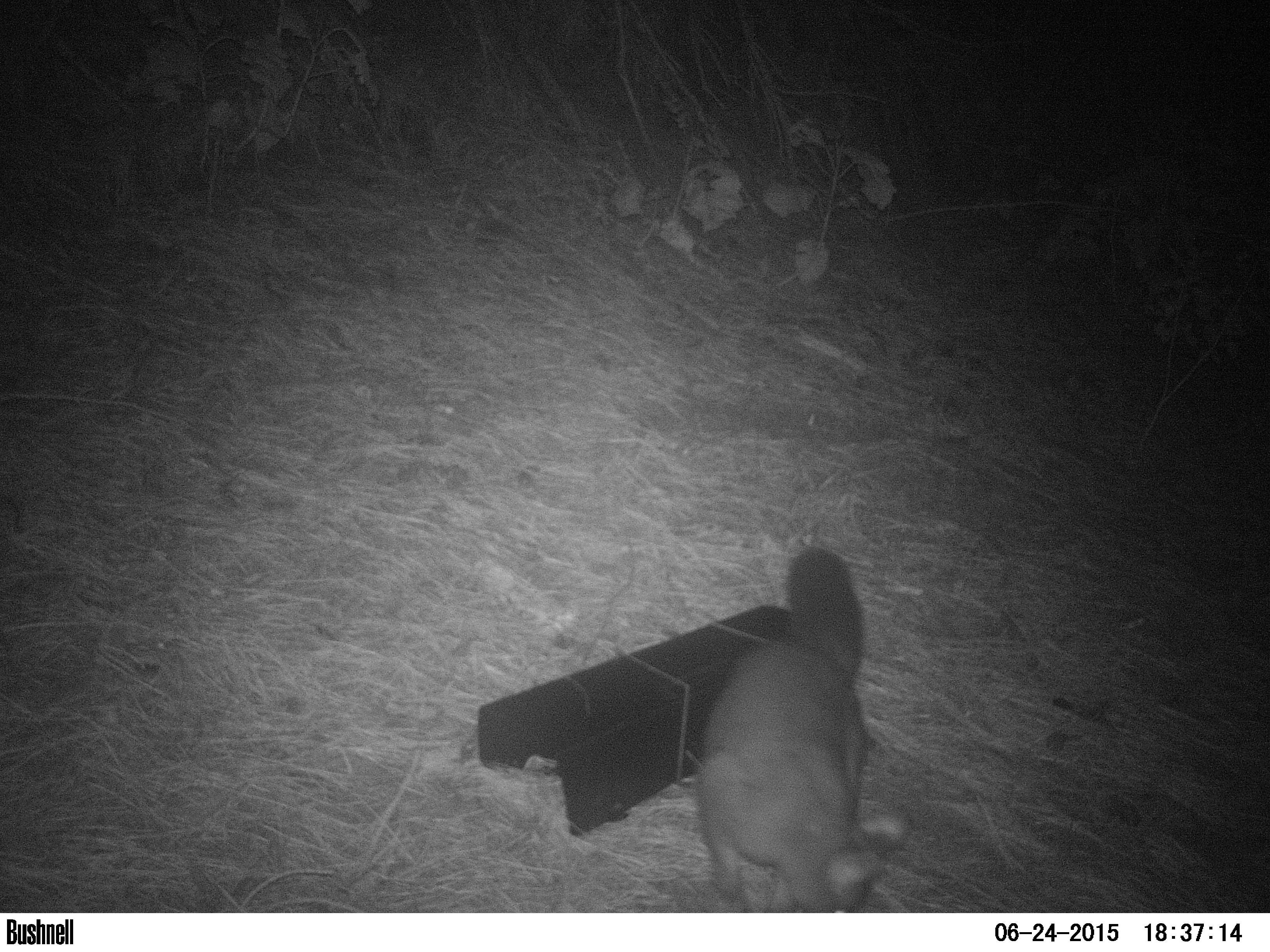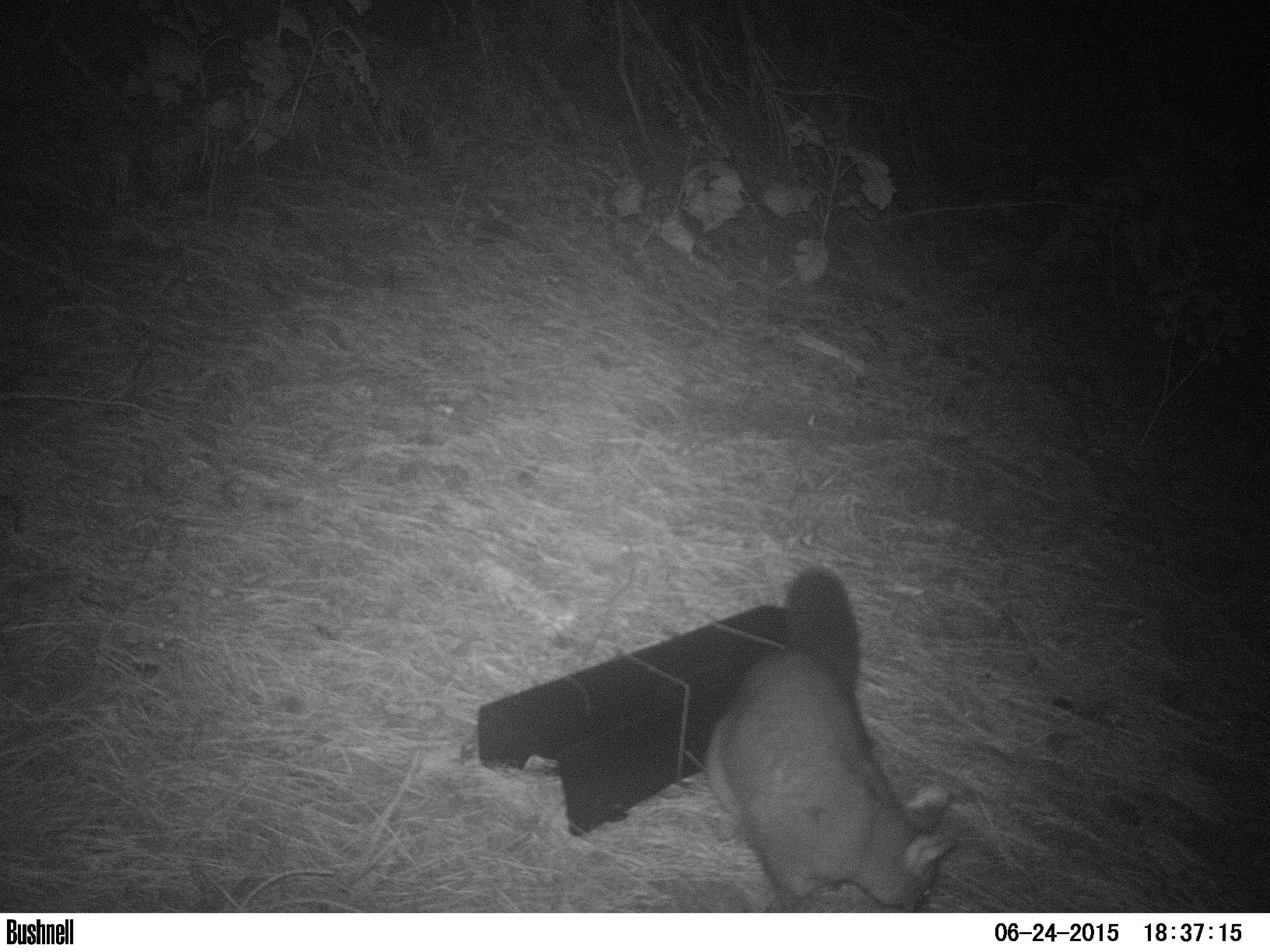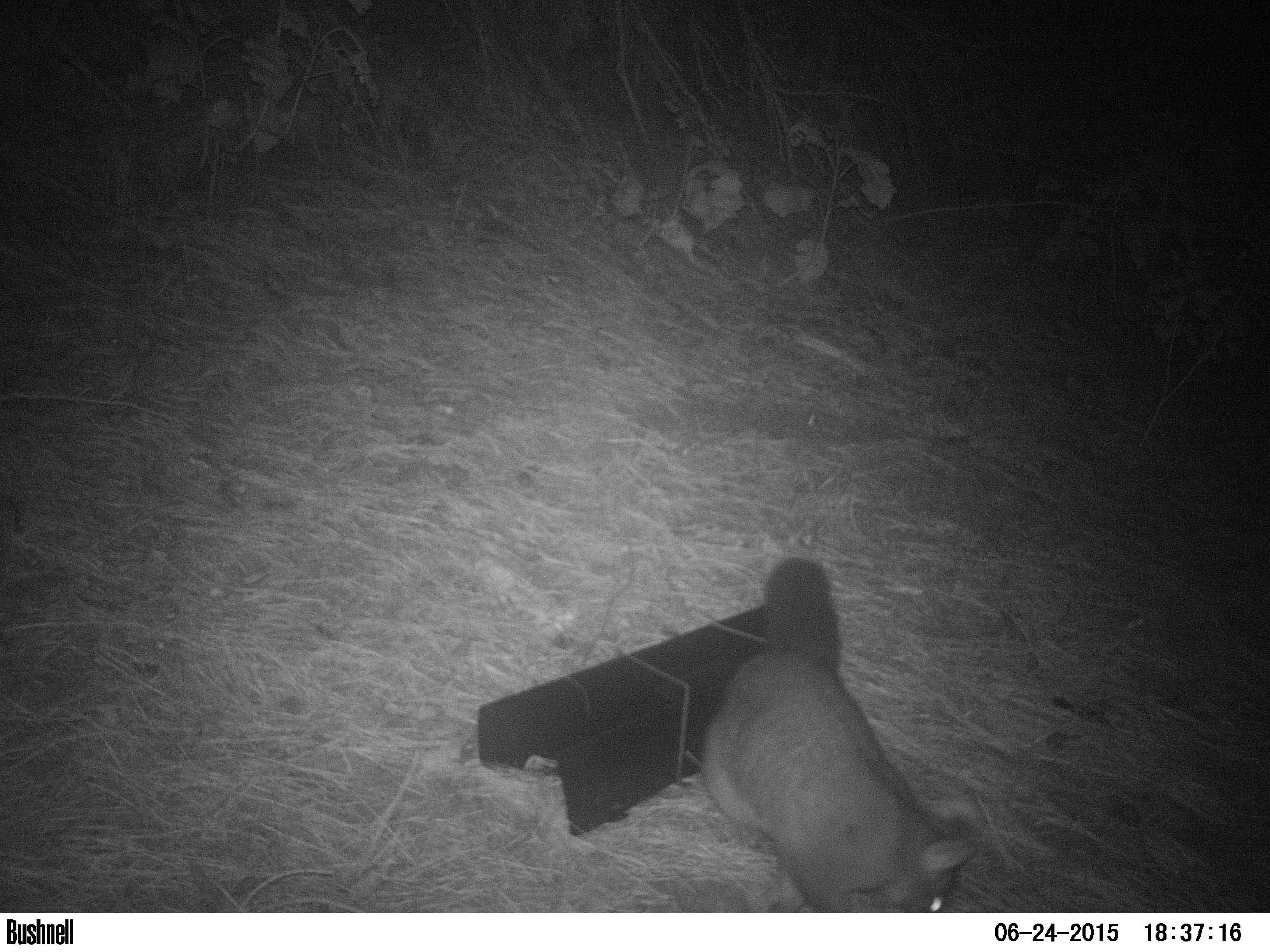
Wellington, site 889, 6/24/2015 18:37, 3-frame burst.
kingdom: Animalia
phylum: Chordata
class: Mammalia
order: Didelphimorphia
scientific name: Didelphimorphia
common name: possum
Possum (Didelphimorphia).